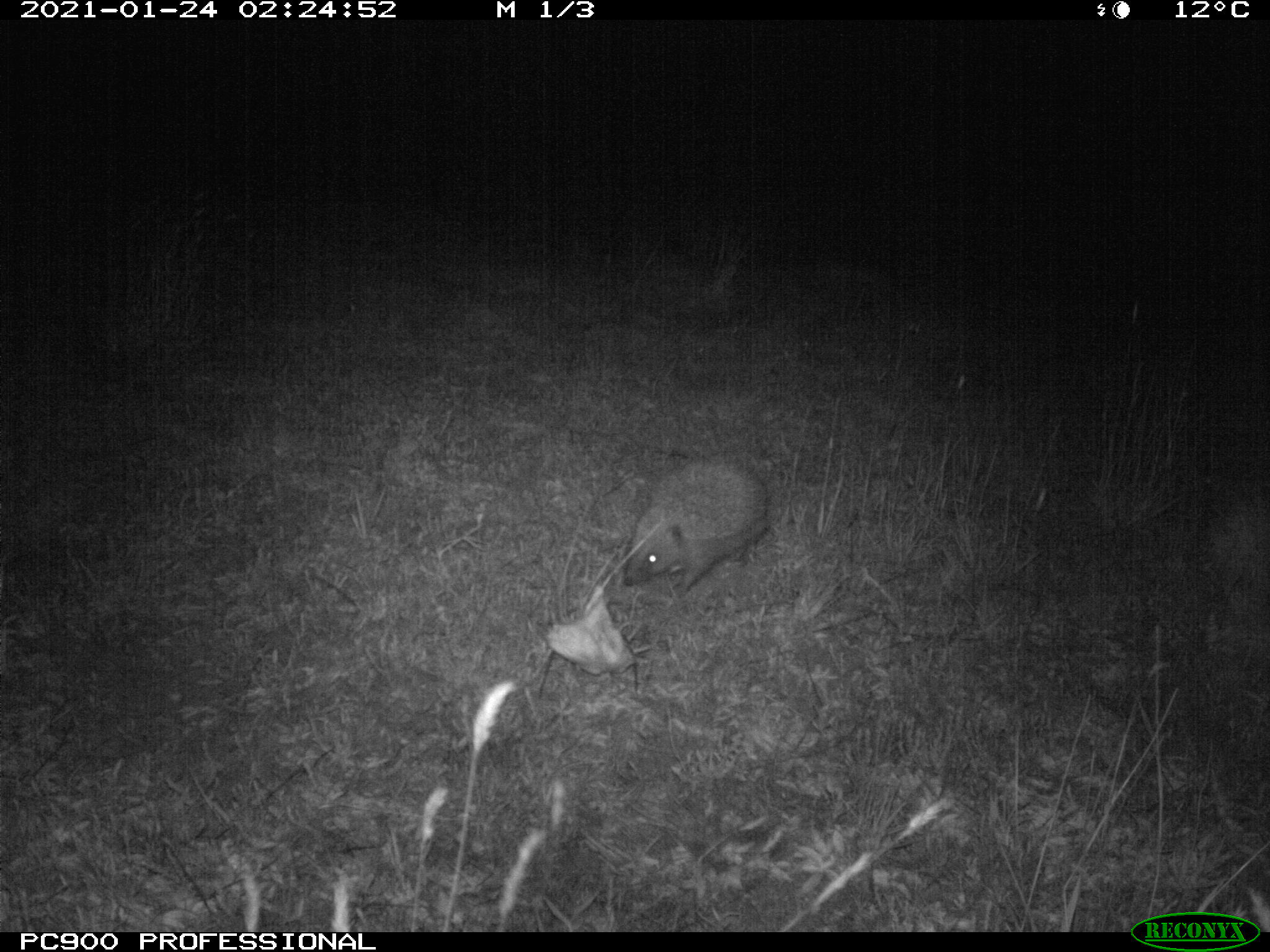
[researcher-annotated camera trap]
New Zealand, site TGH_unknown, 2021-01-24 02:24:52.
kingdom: Animalia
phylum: Chordata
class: Mammalia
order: Eulipotyphla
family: Erinaceidae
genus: Erinaceus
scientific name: Erinaceus europaeus europaeus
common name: european hedgehog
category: hedgehog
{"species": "hedgehog (european hedgehog) (Erinaceus europaeus europaeus)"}